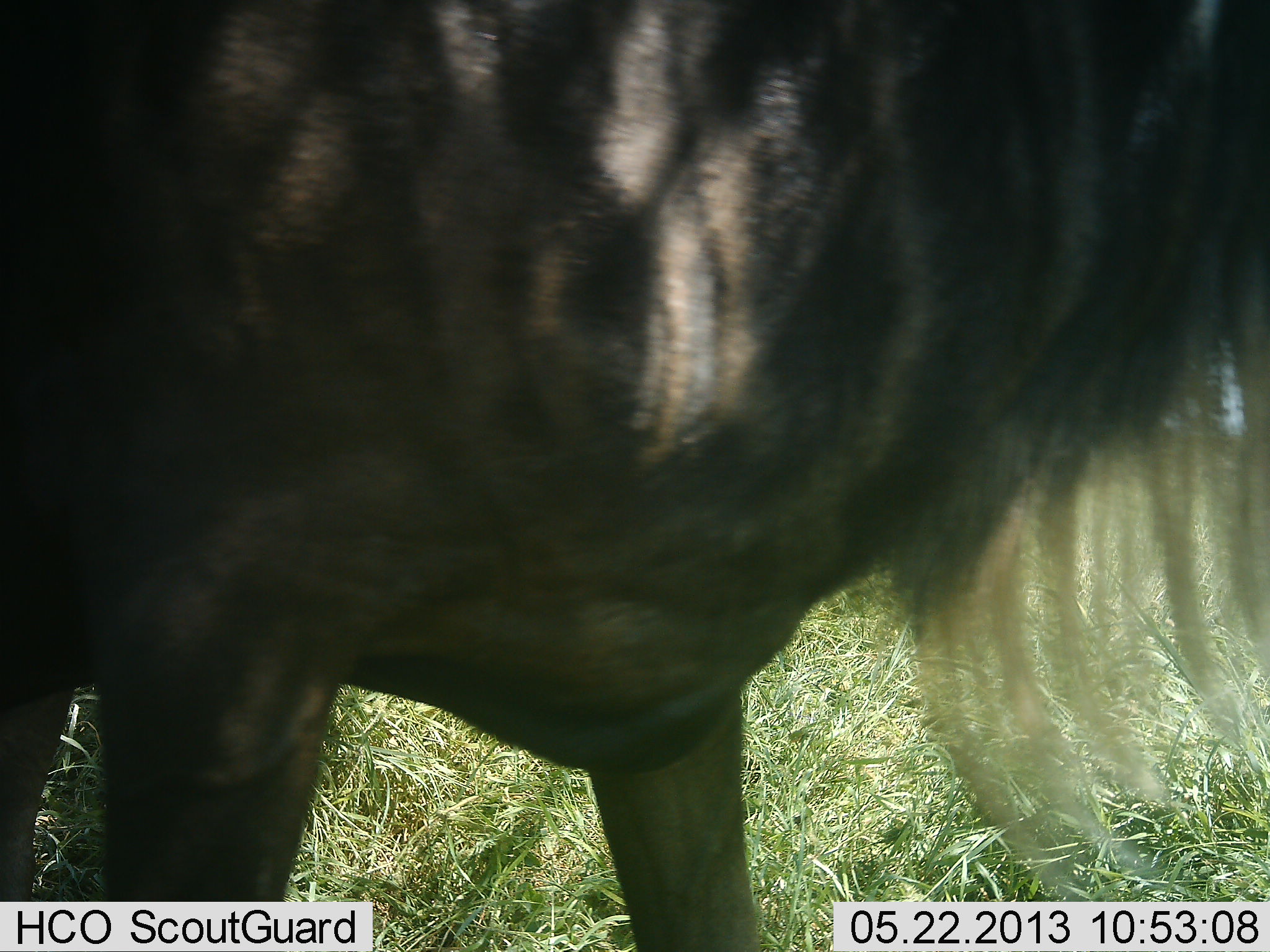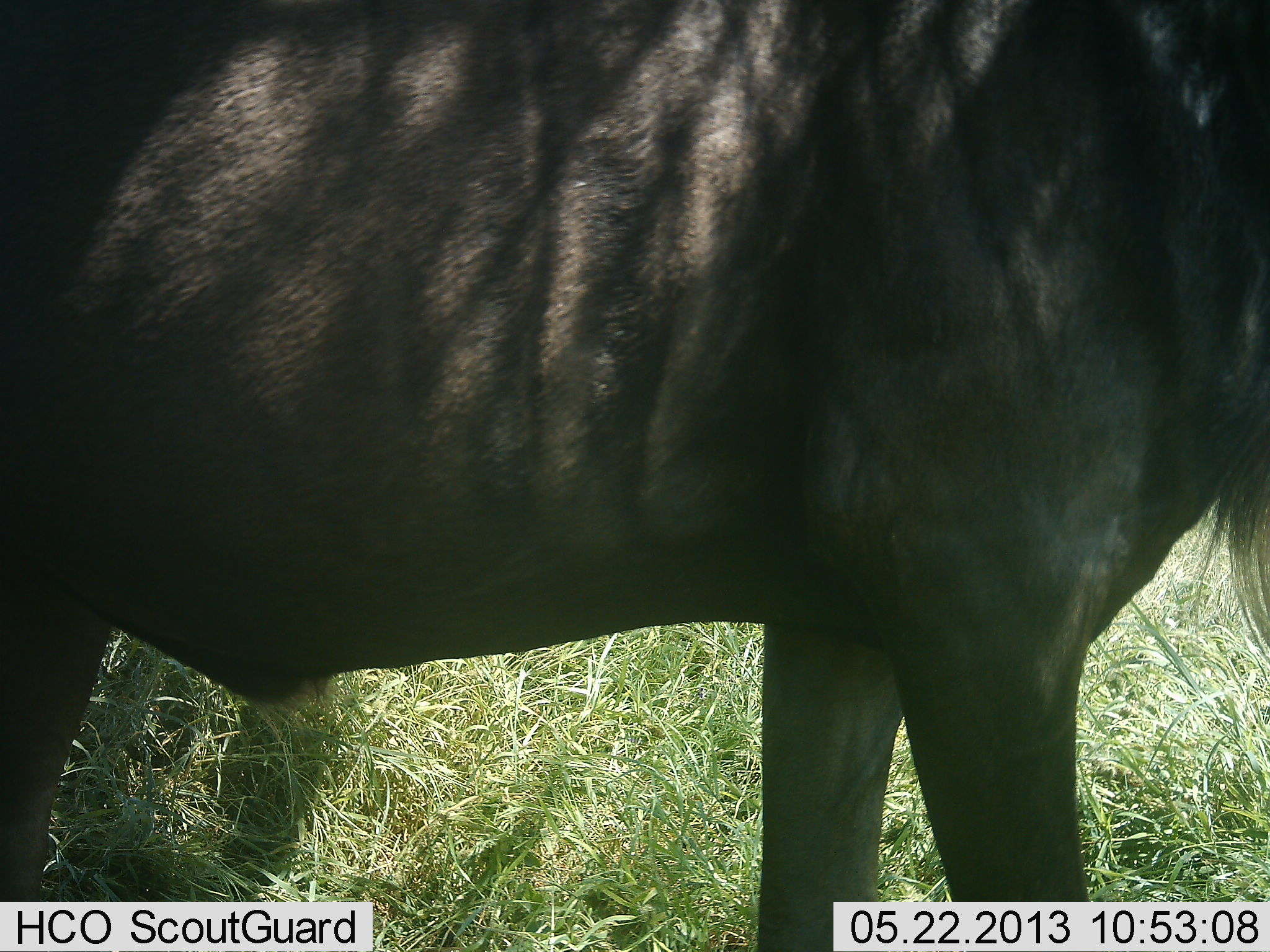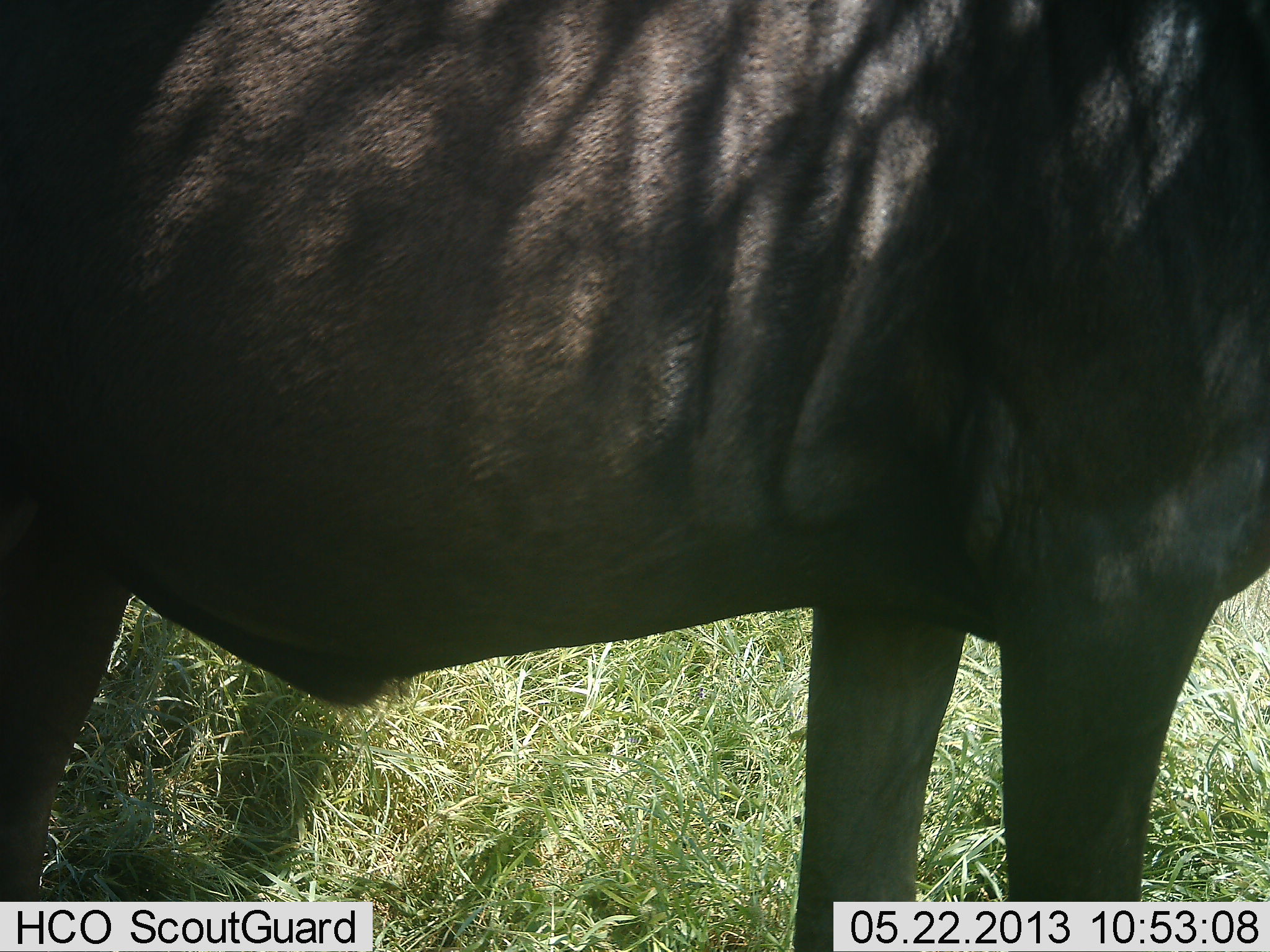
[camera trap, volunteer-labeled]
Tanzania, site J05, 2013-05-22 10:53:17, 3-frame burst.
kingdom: Animalia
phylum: Chordata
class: Mammalia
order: Artiodactyla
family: Bovidae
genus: Connochaetes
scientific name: Connochaetes taurinus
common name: blue wildebeest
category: wildebeest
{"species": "wildebeest (blue wildebeest) (Connochaetes taurinus)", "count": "1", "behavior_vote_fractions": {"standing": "50%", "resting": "0%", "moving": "60%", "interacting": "0%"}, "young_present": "0%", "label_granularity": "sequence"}